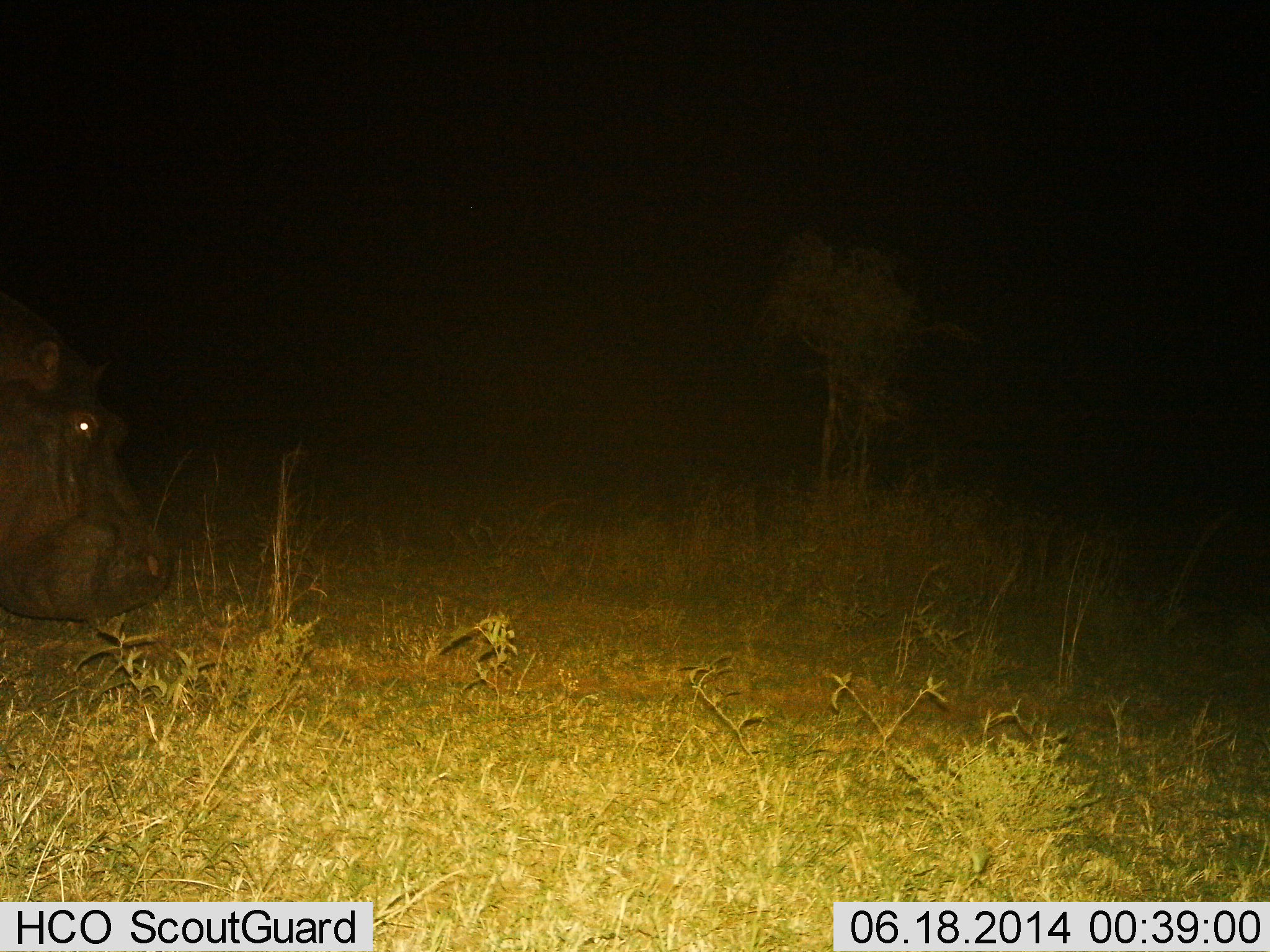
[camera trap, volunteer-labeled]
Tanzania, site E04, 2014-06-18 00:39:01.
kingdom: Animalia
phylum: Chordata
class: Mammalia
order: Artiodactyla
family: Hippopotamidae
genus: Hippopotamus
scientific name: Hippopotamus amphibius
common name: hippopotamus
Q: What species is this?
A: Hippopotamus (Hippopotamus amphibius).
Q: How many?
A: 1.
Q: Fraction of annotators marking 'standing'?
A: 40%.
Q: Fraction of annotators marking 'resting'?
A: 0%.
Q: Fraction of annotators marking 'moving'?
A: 60%.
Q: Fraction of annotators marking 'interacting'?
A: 0%.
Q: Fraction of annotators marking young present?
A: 0%.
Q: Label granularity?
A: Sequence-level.